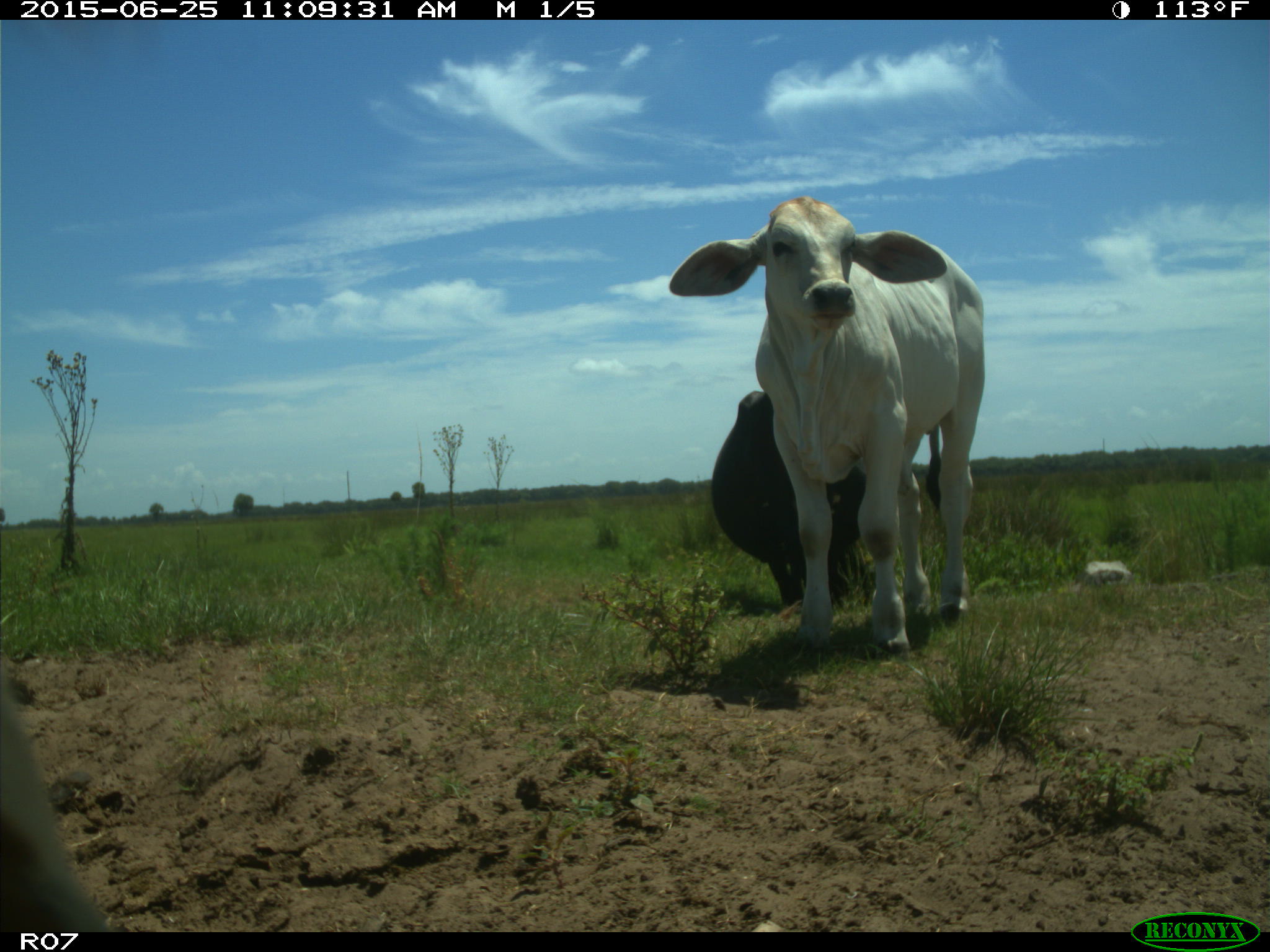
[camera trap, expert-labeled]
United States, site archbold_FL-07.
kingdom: Animalia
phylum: Chordata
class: Mammalia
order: Artiodactyla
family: Bovidae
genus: Bos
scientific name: Bos taurus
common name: domestic cow